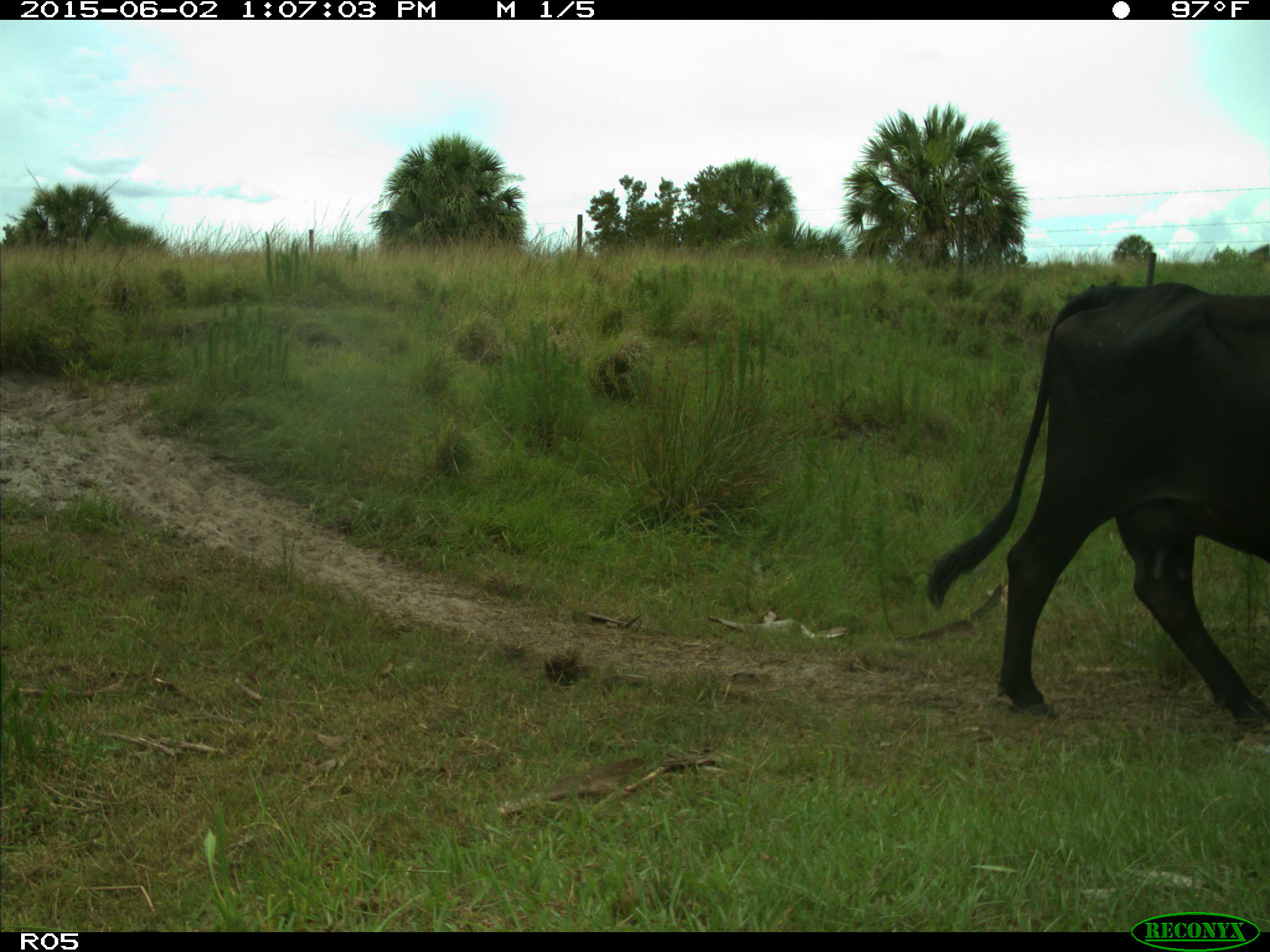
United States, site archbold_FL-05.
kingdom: Animalia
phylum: Chordata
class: Mammalia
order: Artiodactyla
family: Bovidae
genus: Bos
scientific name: Bos taurus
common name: domestic cow